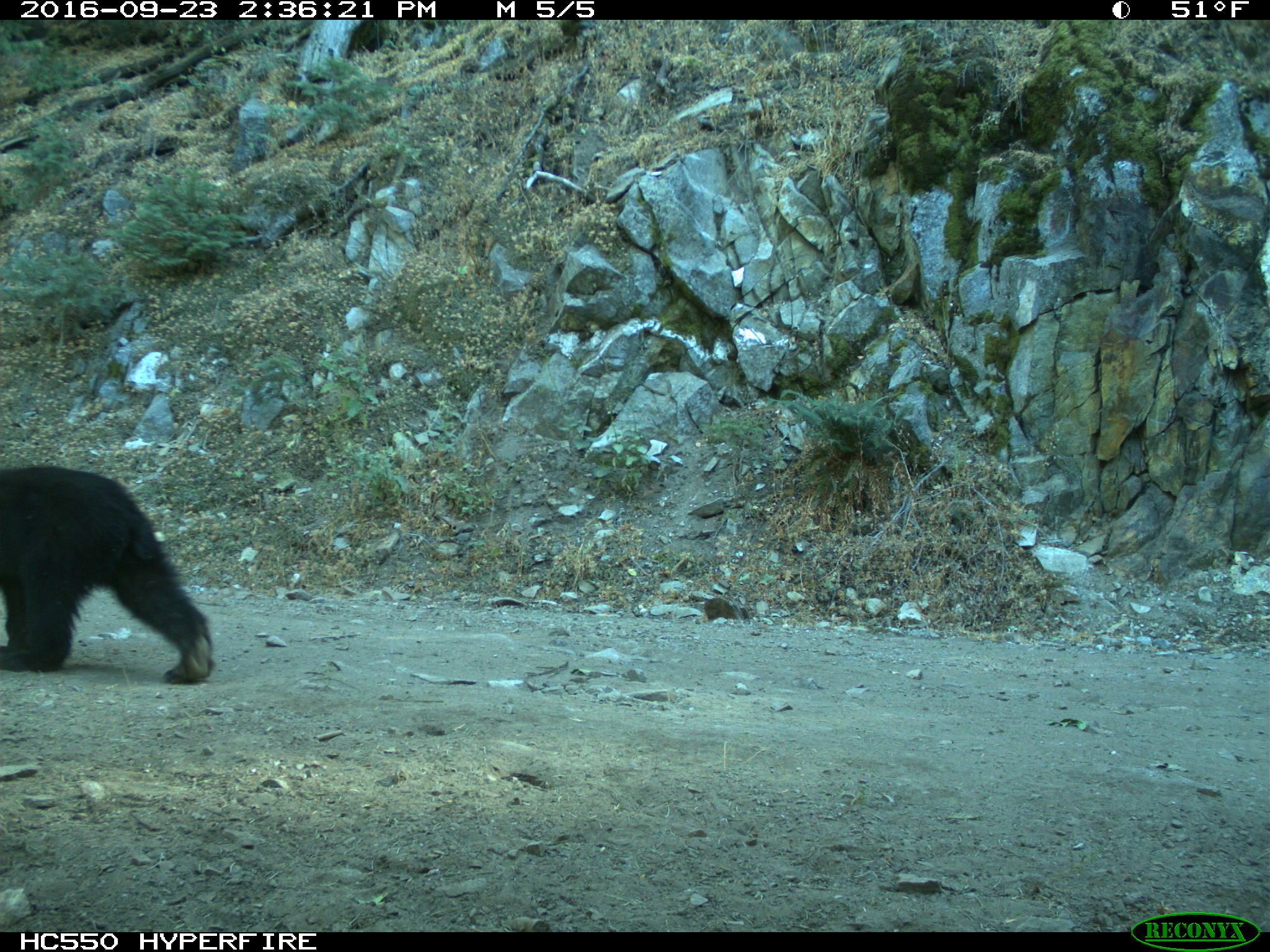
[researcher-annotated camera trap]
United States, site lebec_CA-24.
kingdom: Animalia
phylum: Chordata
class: Mammalia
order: Carnivora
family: Ursidae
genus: Ursus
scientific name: Ursus americanus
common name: american black bear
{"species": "Ursus americanus (american black bear)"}